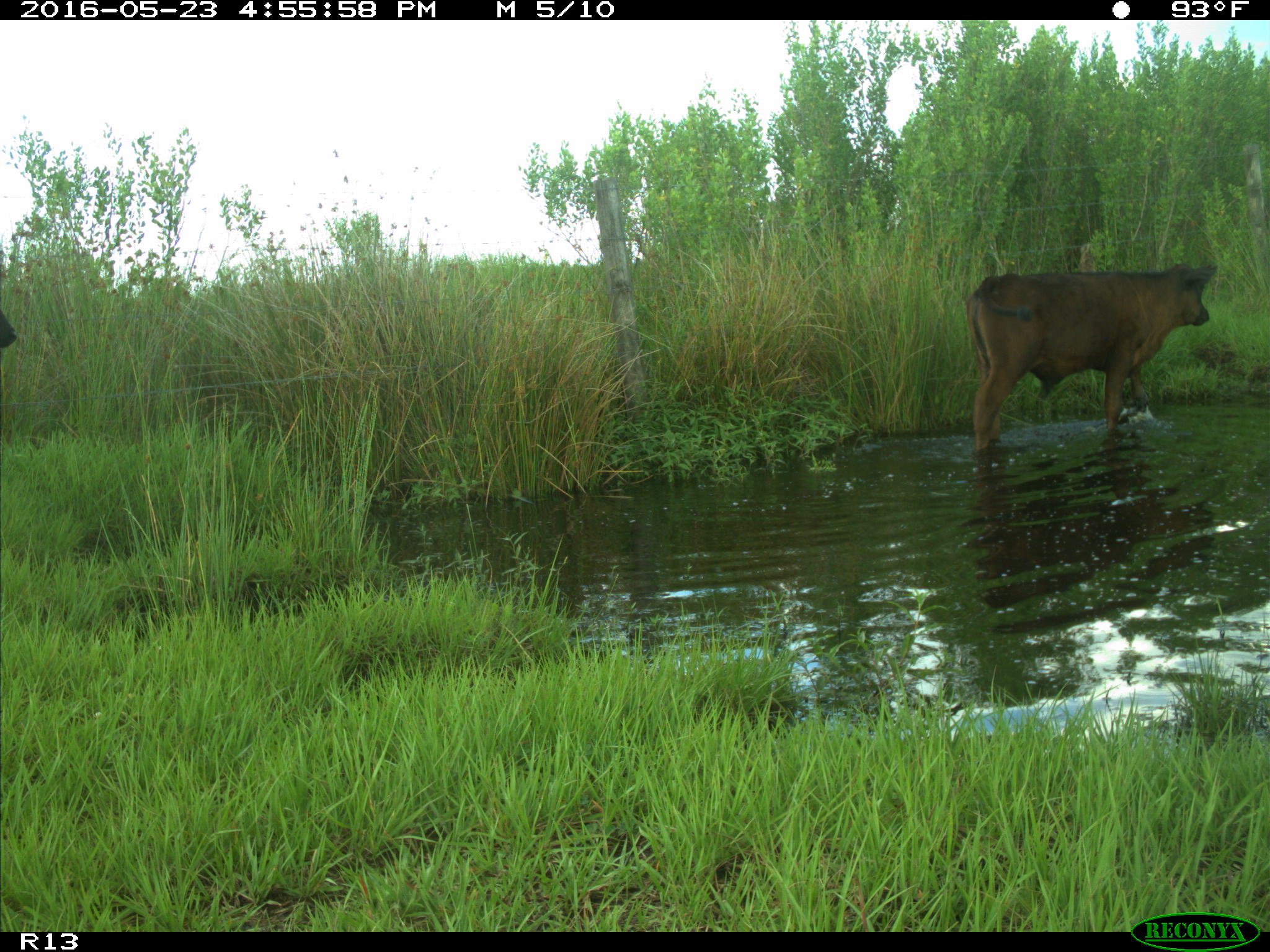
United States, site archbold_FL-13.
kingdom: Animalia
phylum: Chordata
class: Mammalia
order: Artiodactyla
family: Bovidae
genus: Bos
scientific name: Bos taurus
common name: domestic cow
Bos taurus (domestic cow).